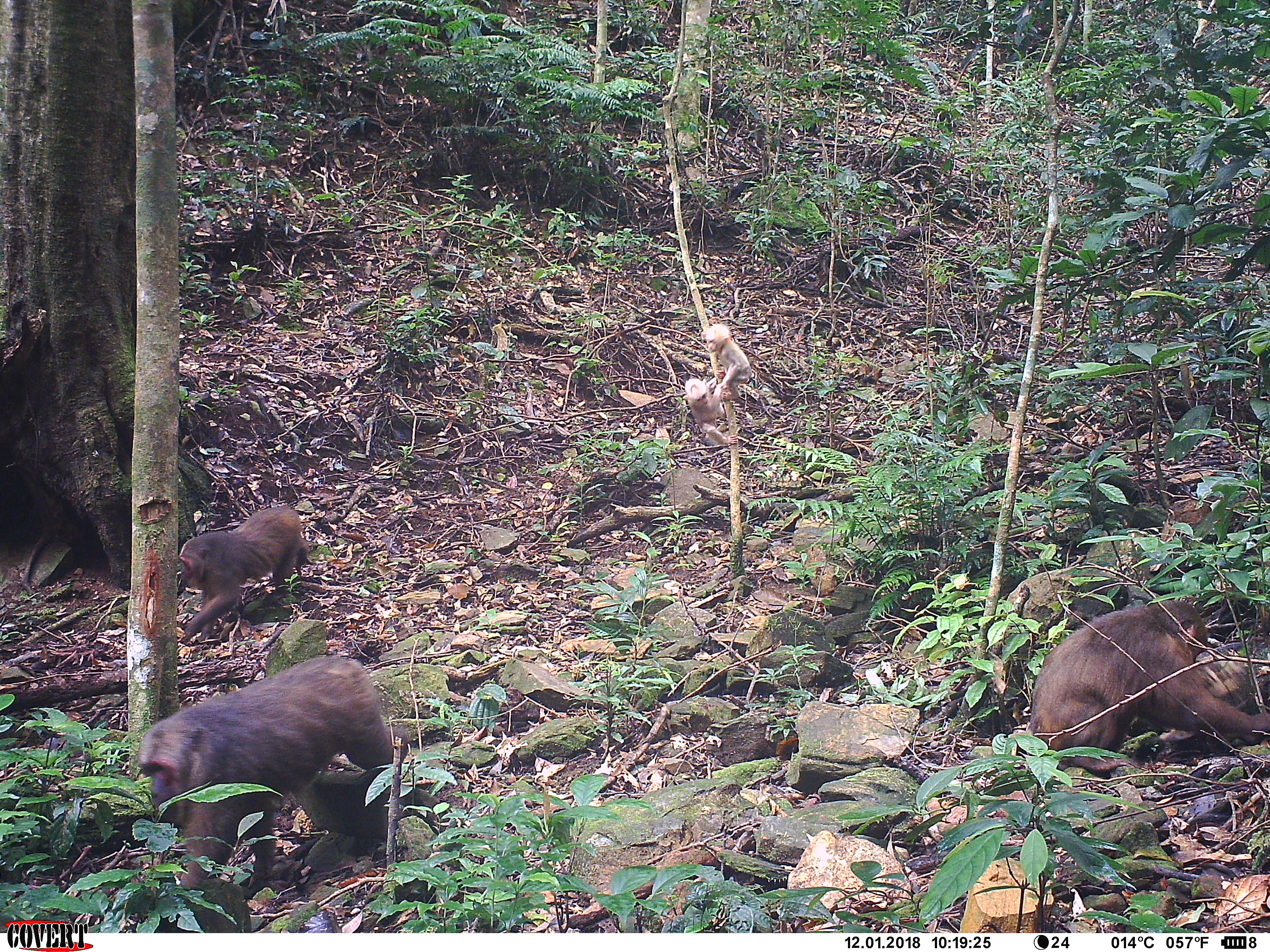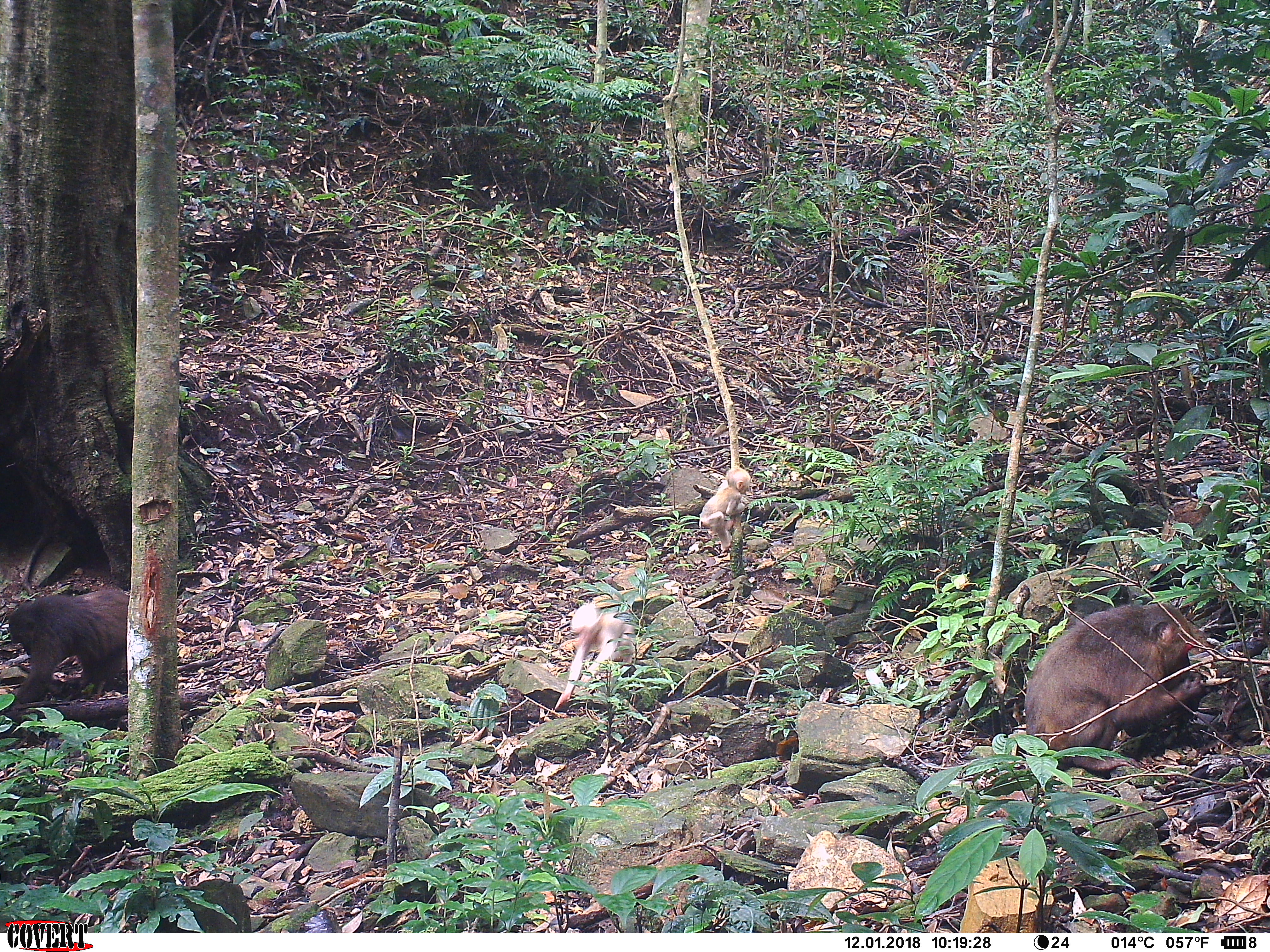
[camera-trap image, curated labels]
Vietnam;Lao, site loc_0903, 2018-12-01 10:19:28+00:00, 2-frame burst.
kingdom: Animalia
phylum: Chordata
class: Mammalia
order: Primates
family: Cercopithecidae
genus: Macaca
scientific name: Macaca arctoides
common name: stump-tailed macaque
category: stump tailed macaque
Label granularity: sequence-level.